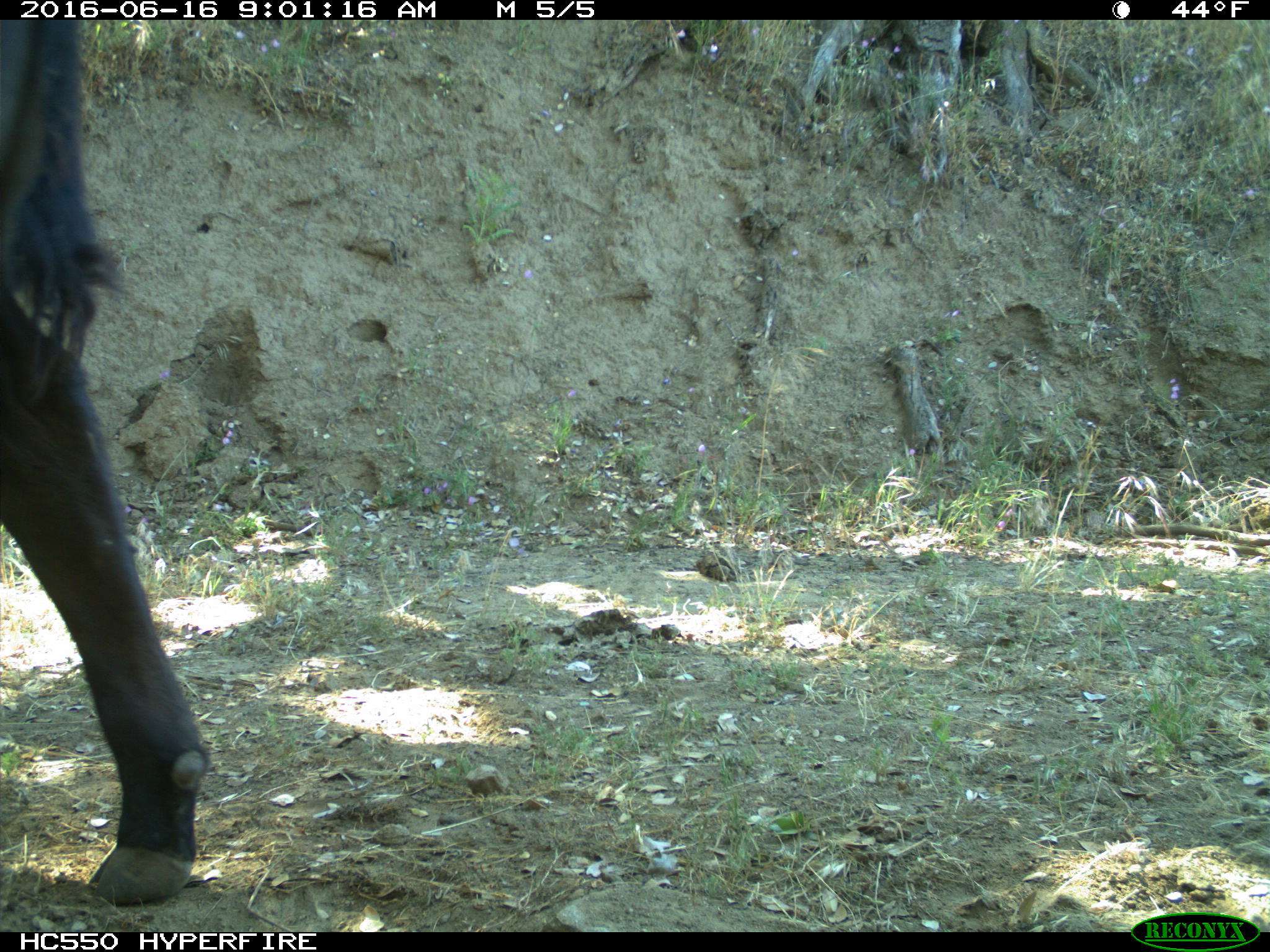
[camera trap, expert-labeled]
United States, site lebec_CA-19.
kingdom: Animalia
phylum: Chordata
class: Mammalia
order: Artiodactyla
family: Bovidae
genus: Bos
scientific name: Bos taurus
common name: domestic cow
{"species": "Bos taurus (domestic cow)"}